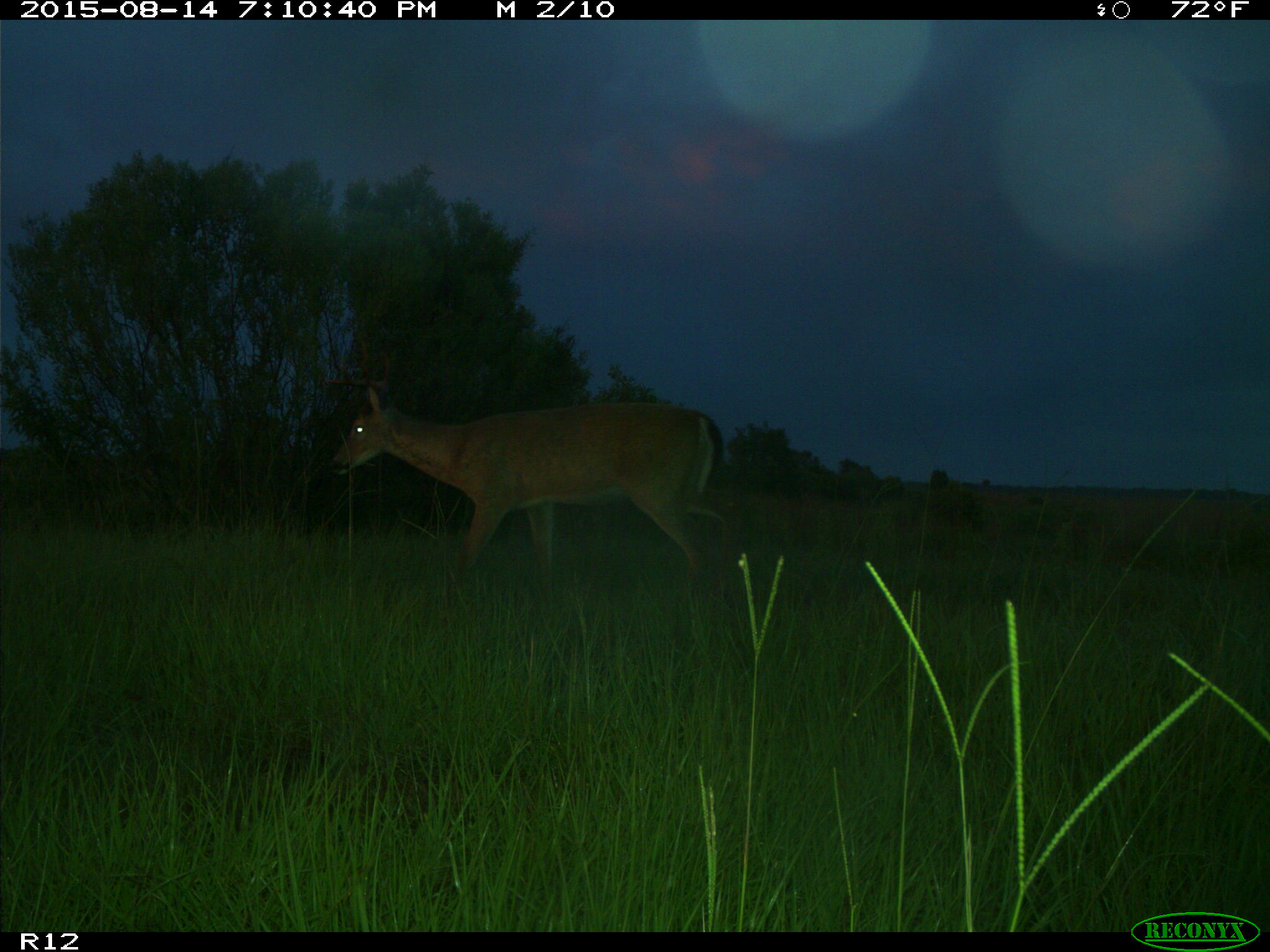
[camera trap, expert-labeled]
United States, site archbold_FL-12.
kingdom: Animalia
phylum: Chordata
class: Mammalia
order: Artiodactyla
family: Cervidae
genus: Odocoileus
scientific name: Odocoileus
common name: deer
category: unidentified deer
Unidentified deer (deer) (Odocoileus).